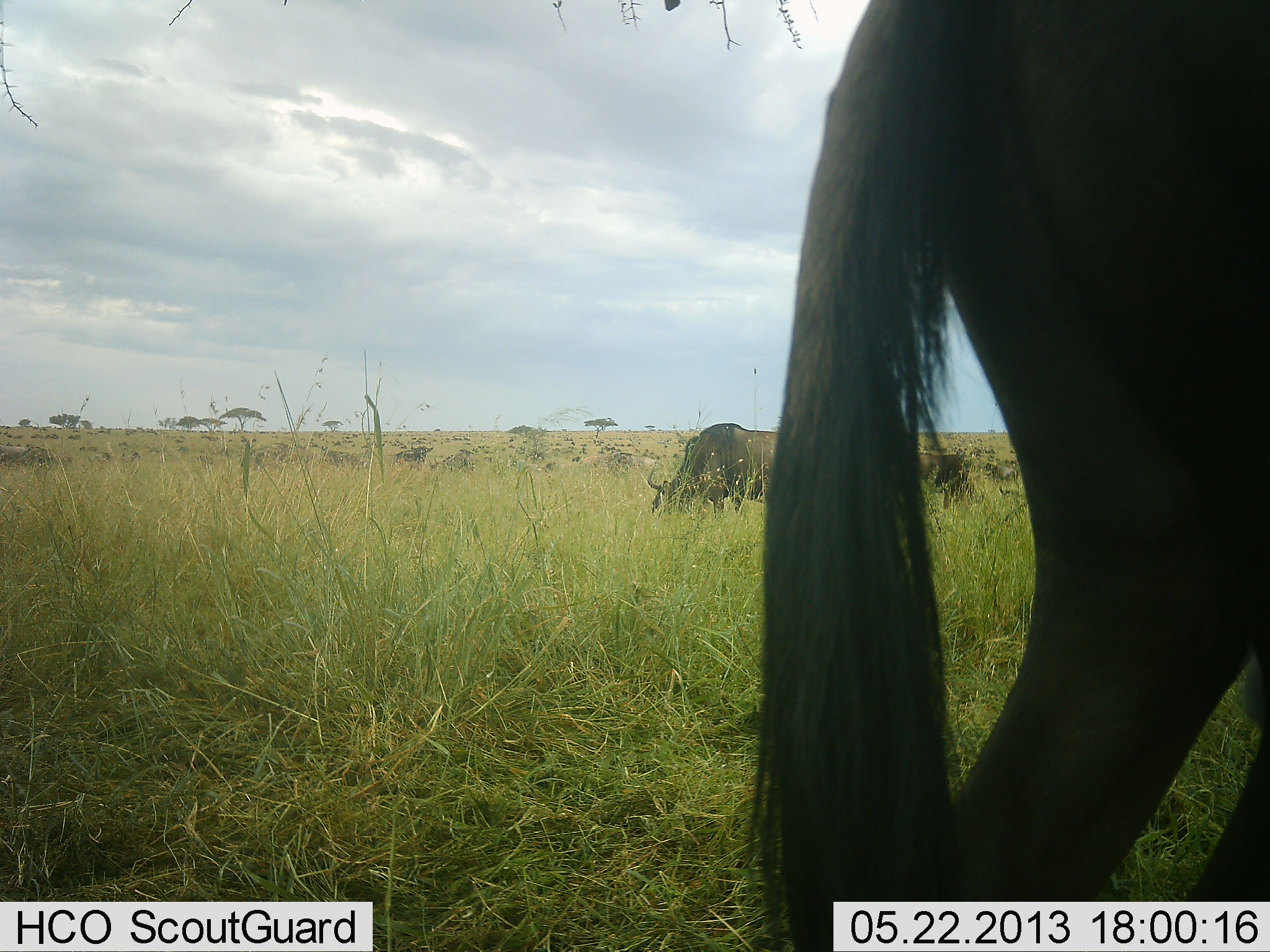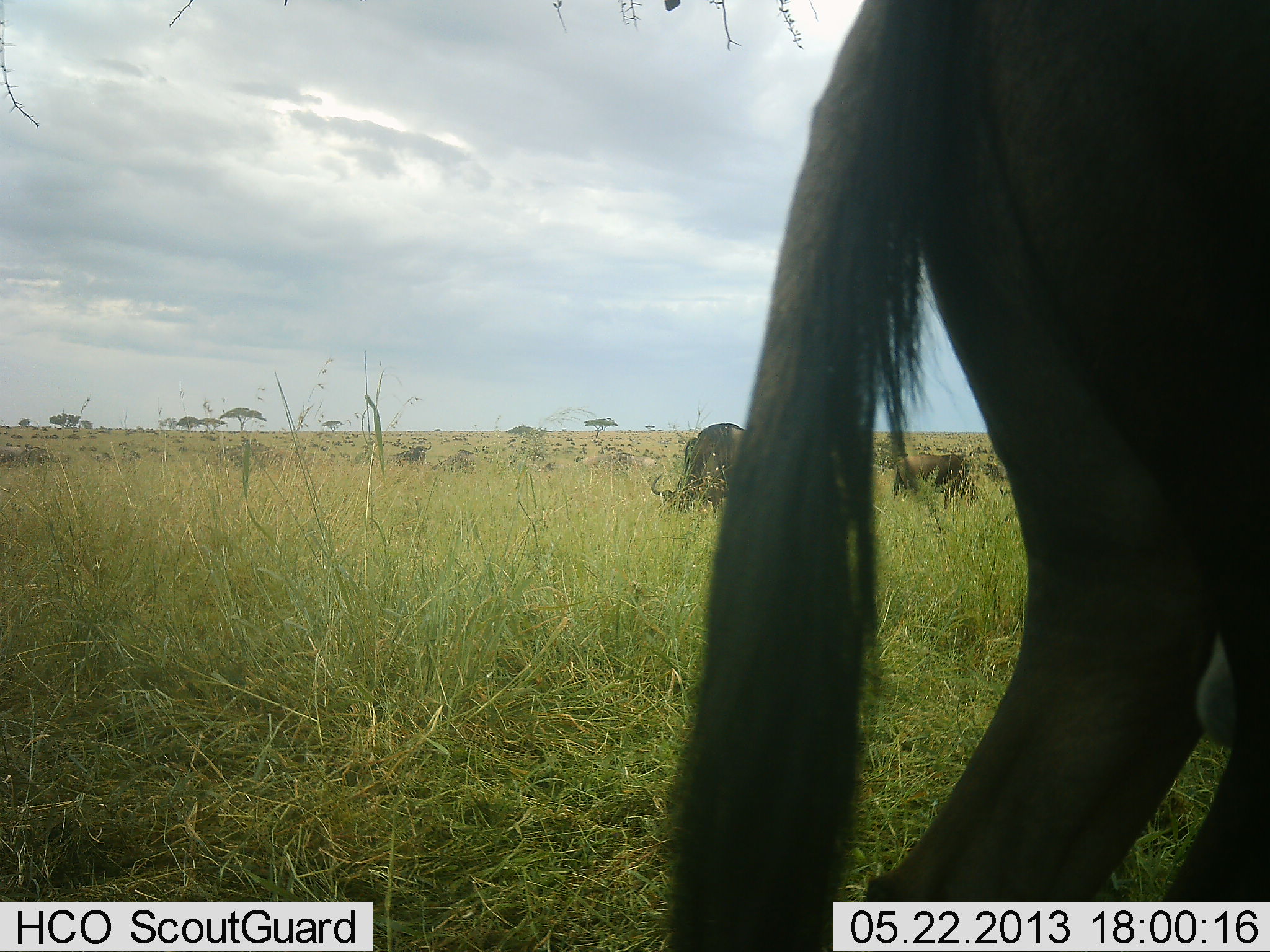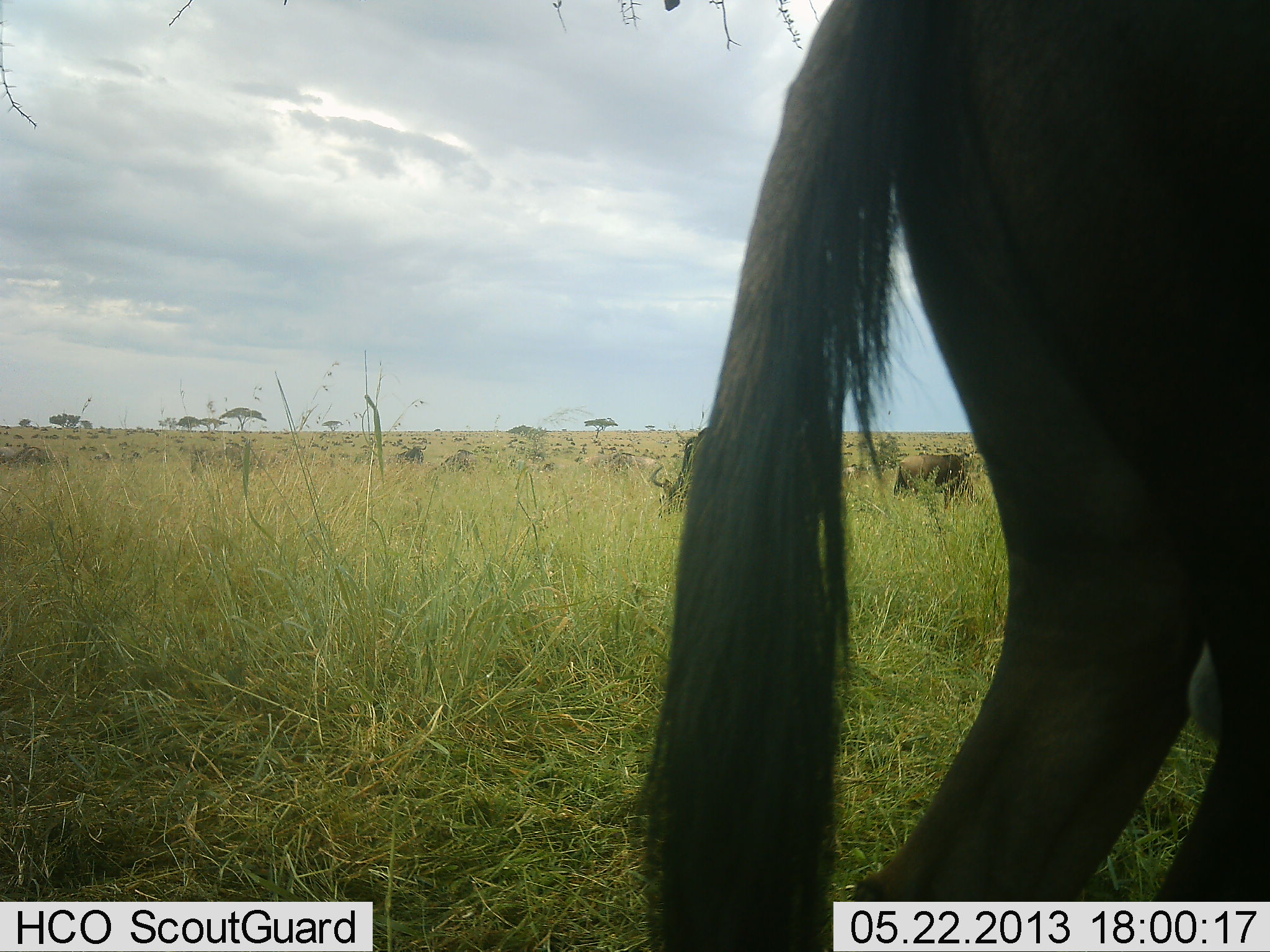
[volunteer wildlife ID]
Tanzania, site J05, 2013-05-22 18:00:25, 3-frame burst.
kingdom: Animalia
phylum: Chordata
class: Mammalia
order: Artiodactyla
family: Bovidae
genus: Connochaetes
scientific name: Connochaetes taurinus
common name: blue wildebeest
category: wildebeest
Wildebeest (blue wildebeest) (Connochaetes taurinus), count 5. Behavior (volunteer vote fractions): standing 53%, resting 0%, moving 27%, interacting 0%. Young present (vote fraction): 0%. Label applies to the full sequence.